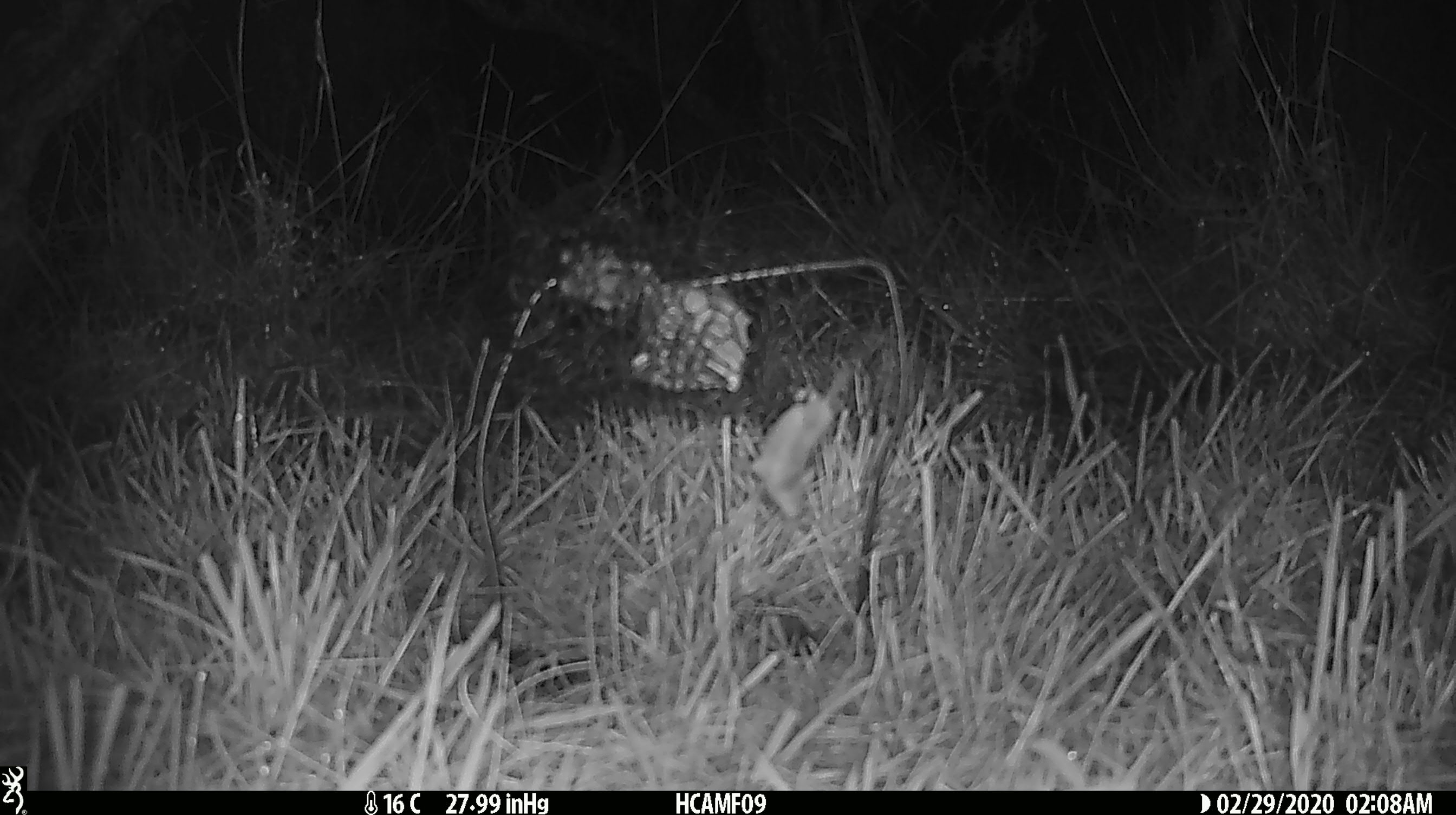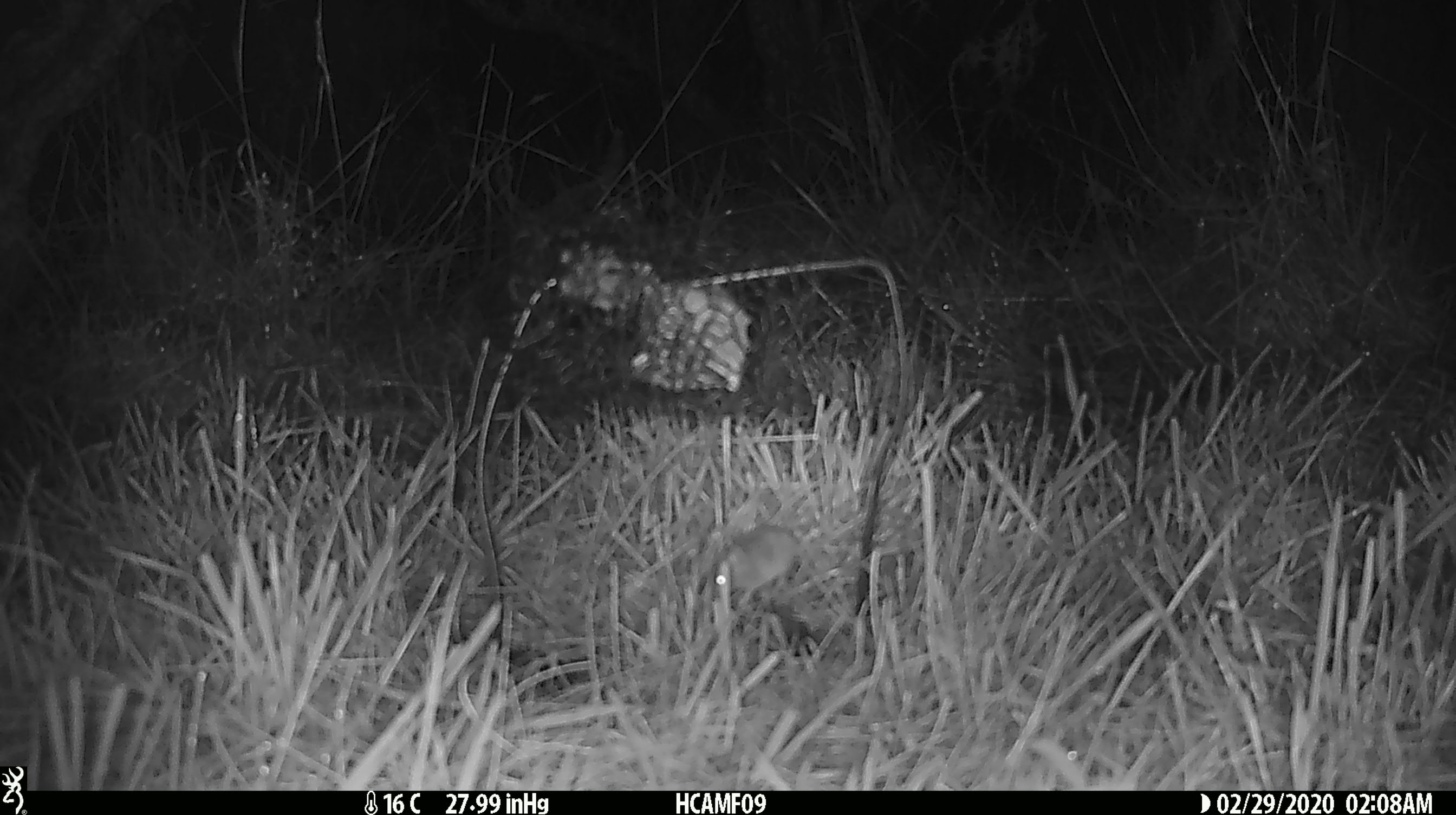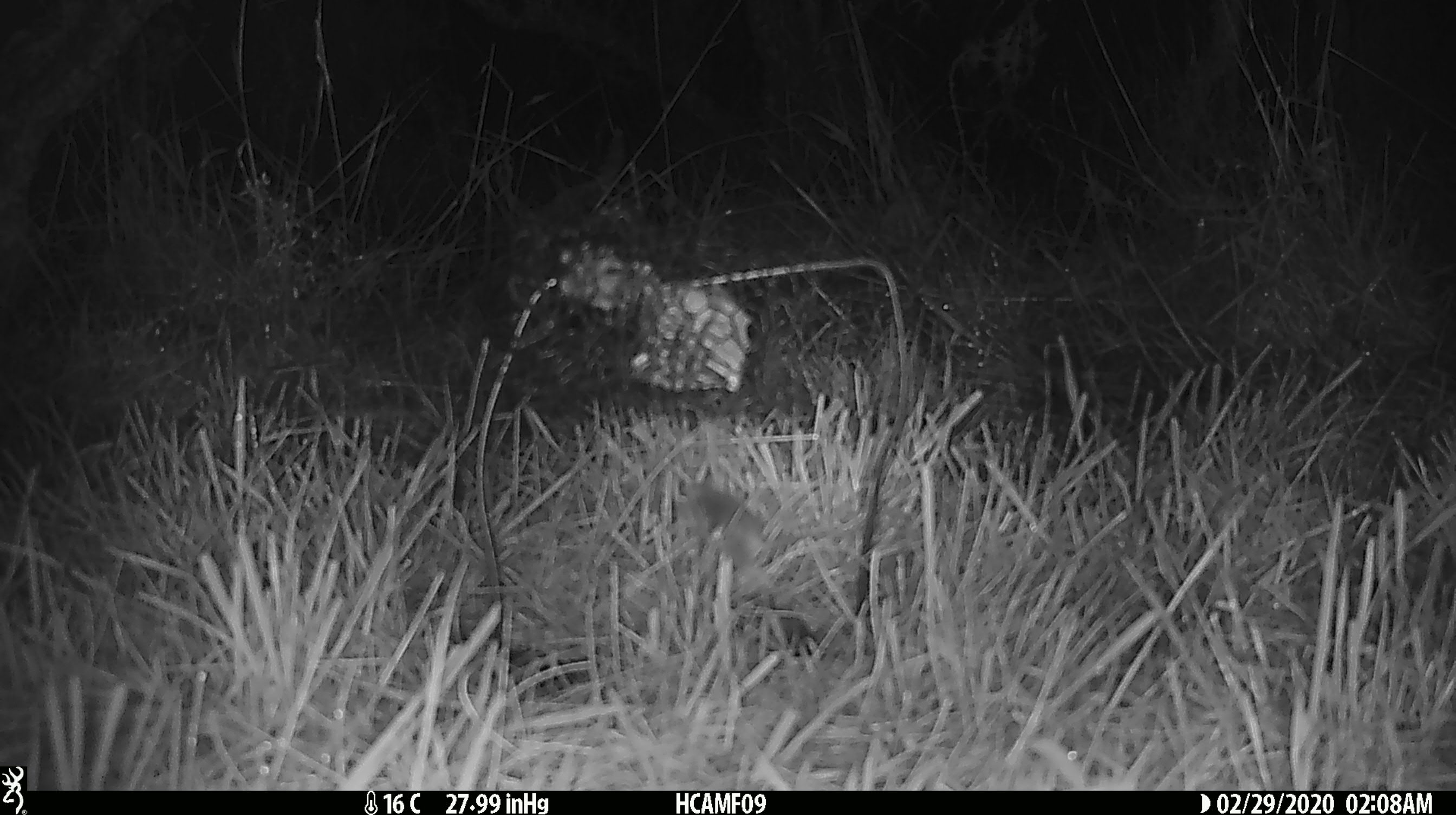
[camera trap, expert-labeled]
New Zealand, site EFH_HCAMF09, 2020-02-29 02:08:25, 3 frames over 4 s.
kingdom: Animalia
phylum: Chordata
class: Mammalia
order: Rodentia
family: Muridae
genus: Mus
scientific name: Mus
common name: mouse